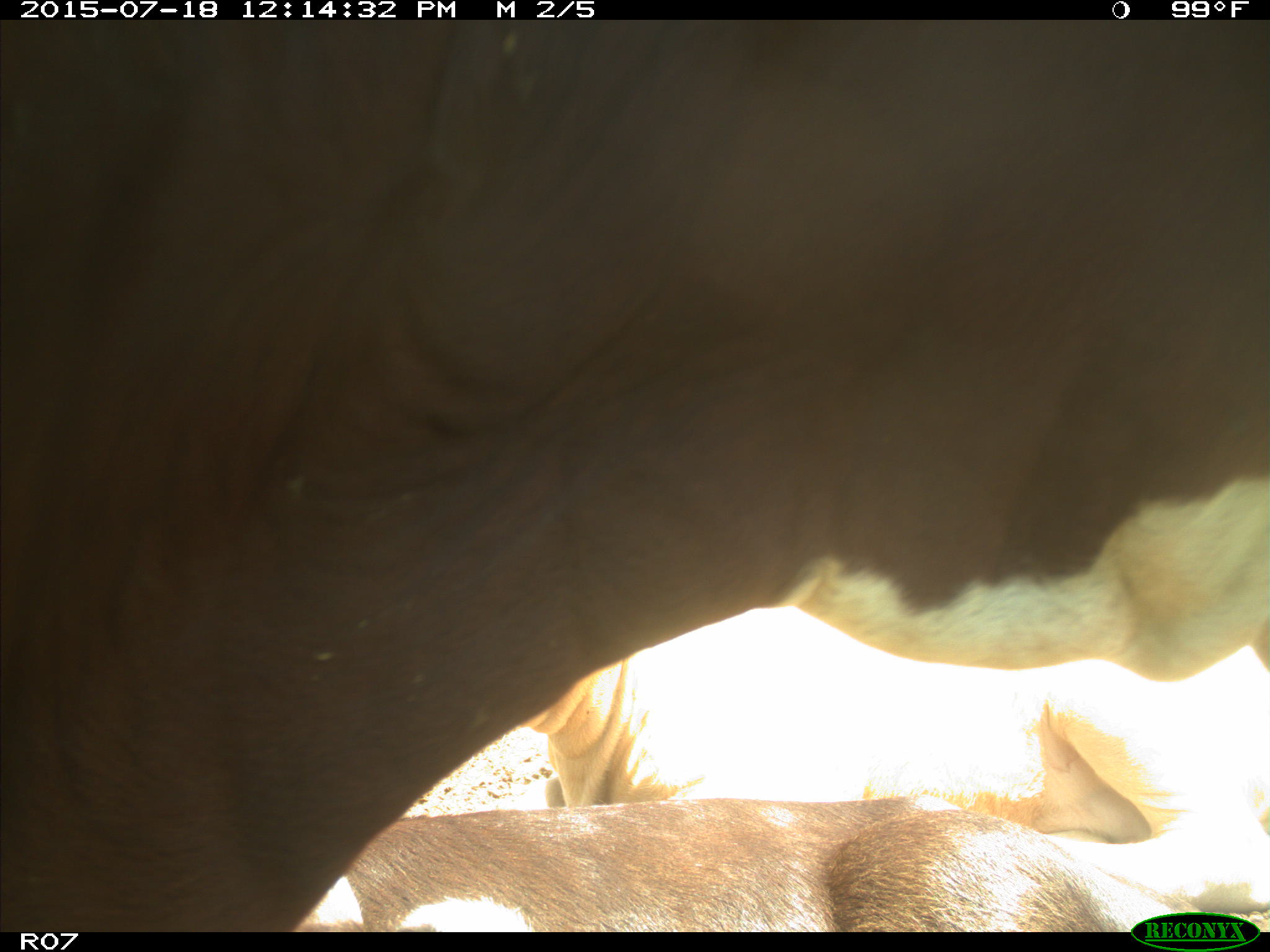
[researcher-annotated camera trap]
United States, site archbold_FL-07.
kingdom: Animalia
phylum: Chordata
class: Mammalia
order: Artiodactyla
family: Bovidae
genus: Bos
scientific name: Bos taurus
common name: domestic cow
Bos taurus (domestic cow).